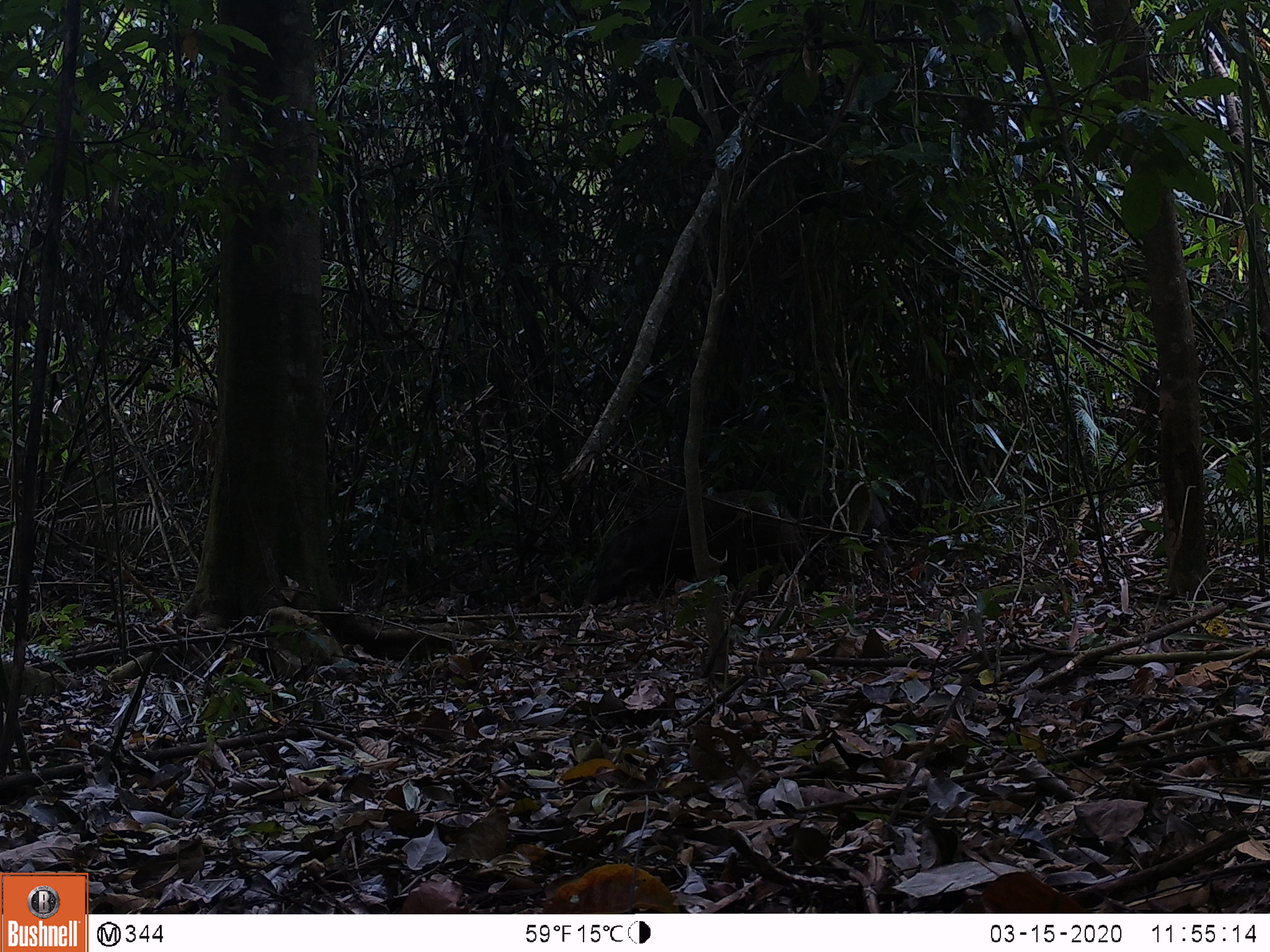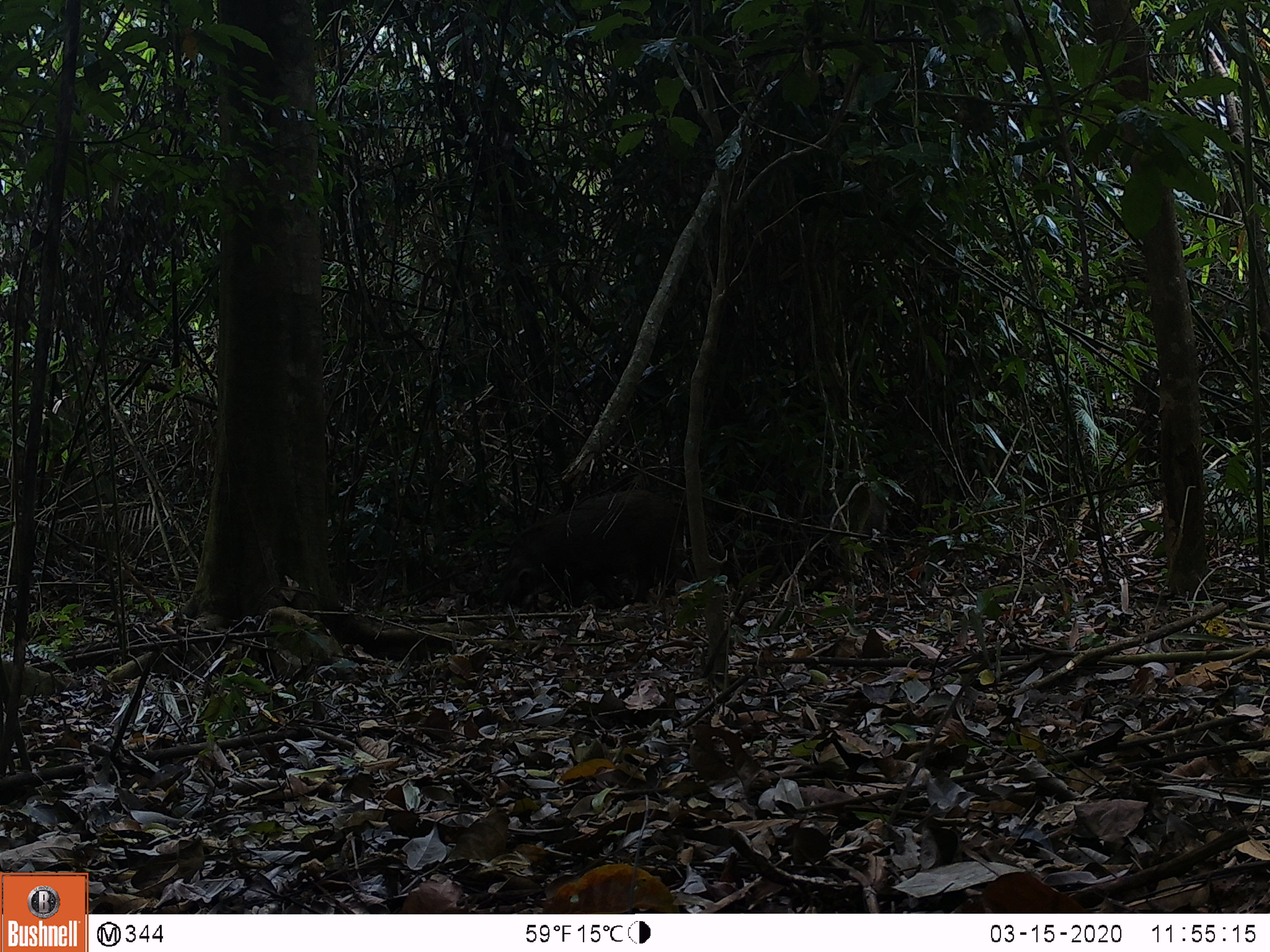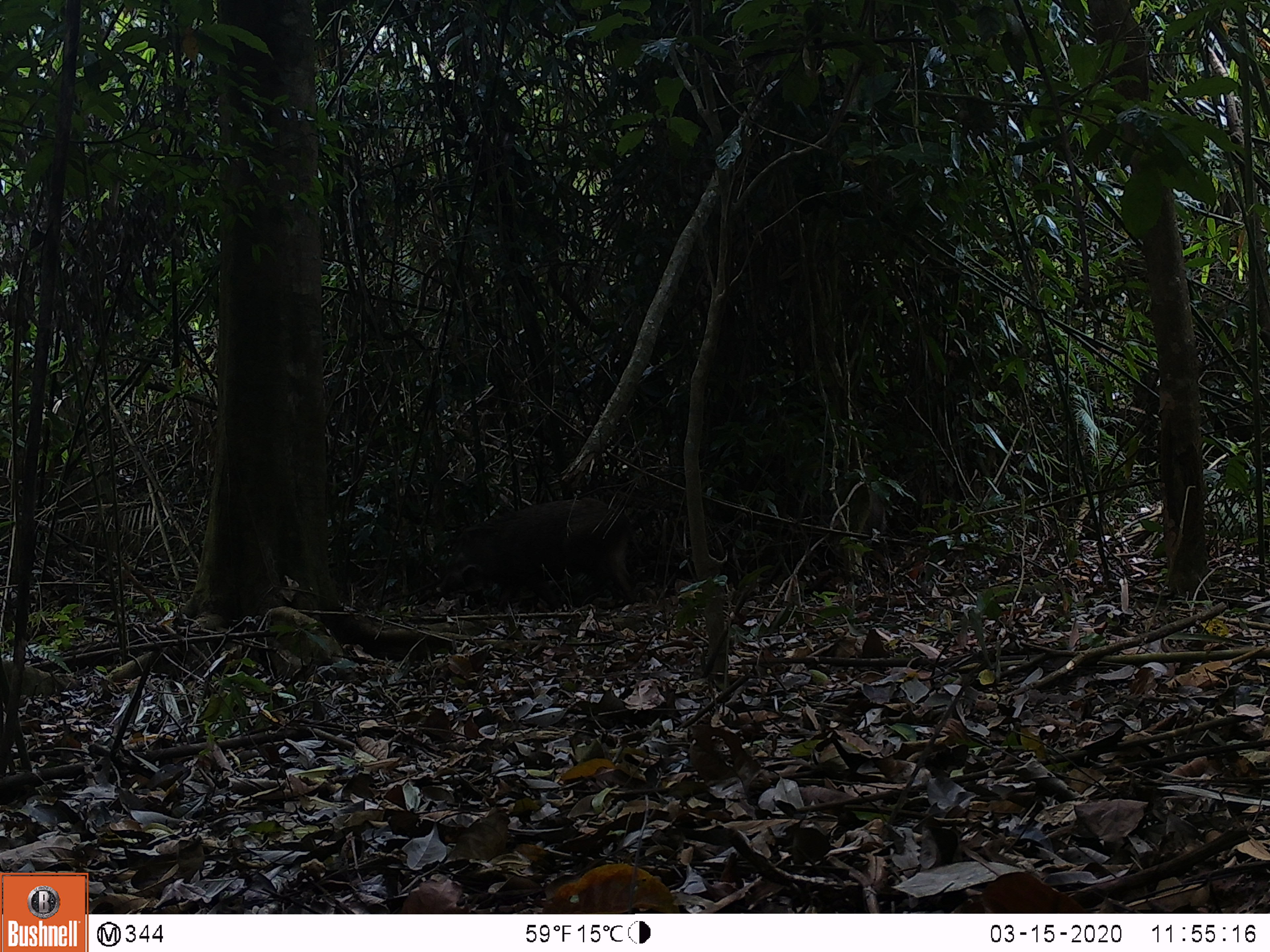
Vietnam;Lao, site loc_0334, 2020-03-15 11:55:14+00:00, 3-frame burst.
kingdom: Animalia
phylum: Chordata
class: Mammalia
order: Artiodactyla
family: Suidae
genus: Sus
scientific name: Sus scrofa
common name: eurasian wild pig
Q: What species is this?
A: Eurasian wild pig (Sus scrofa).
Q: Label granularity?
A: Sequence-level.